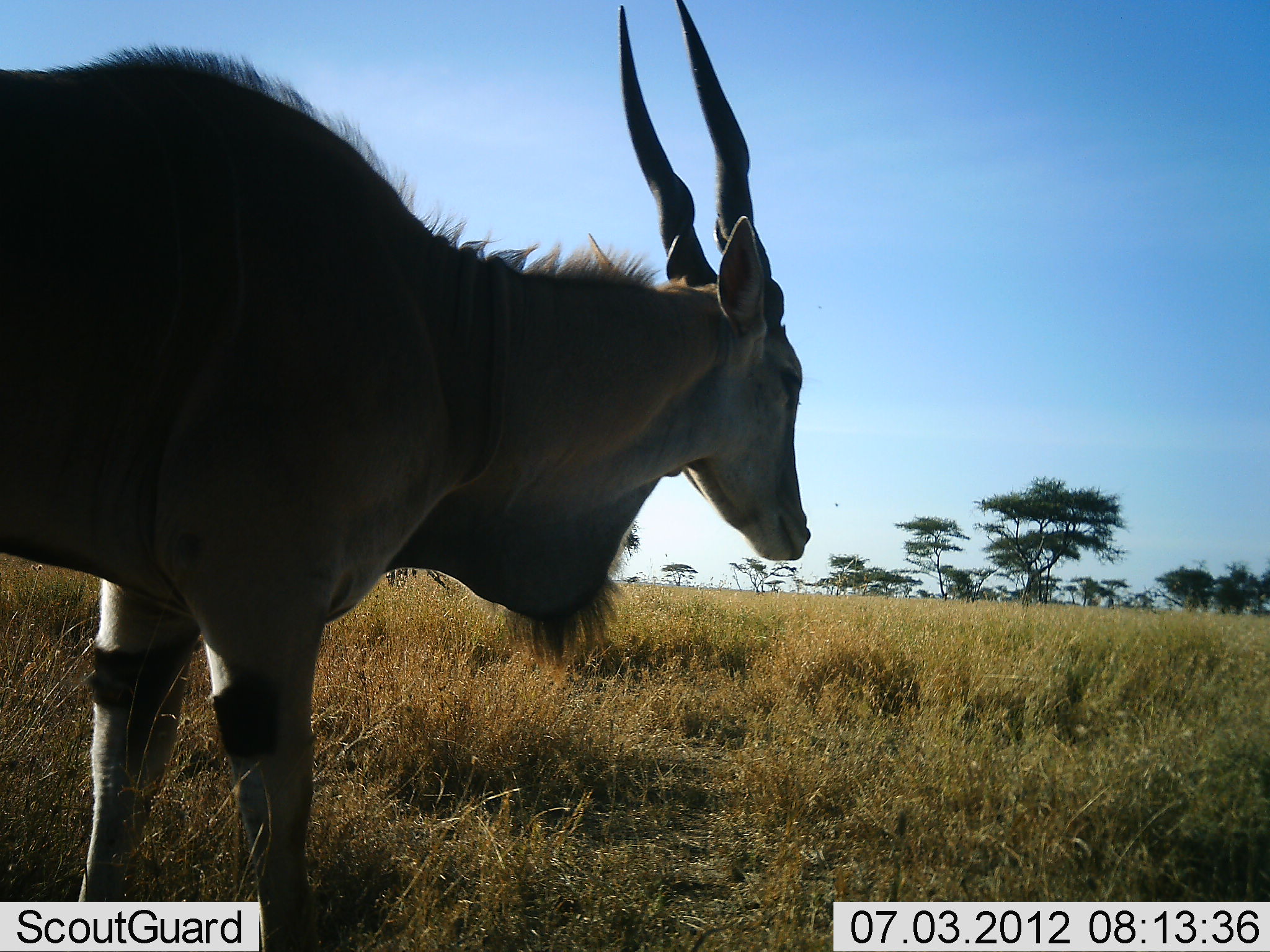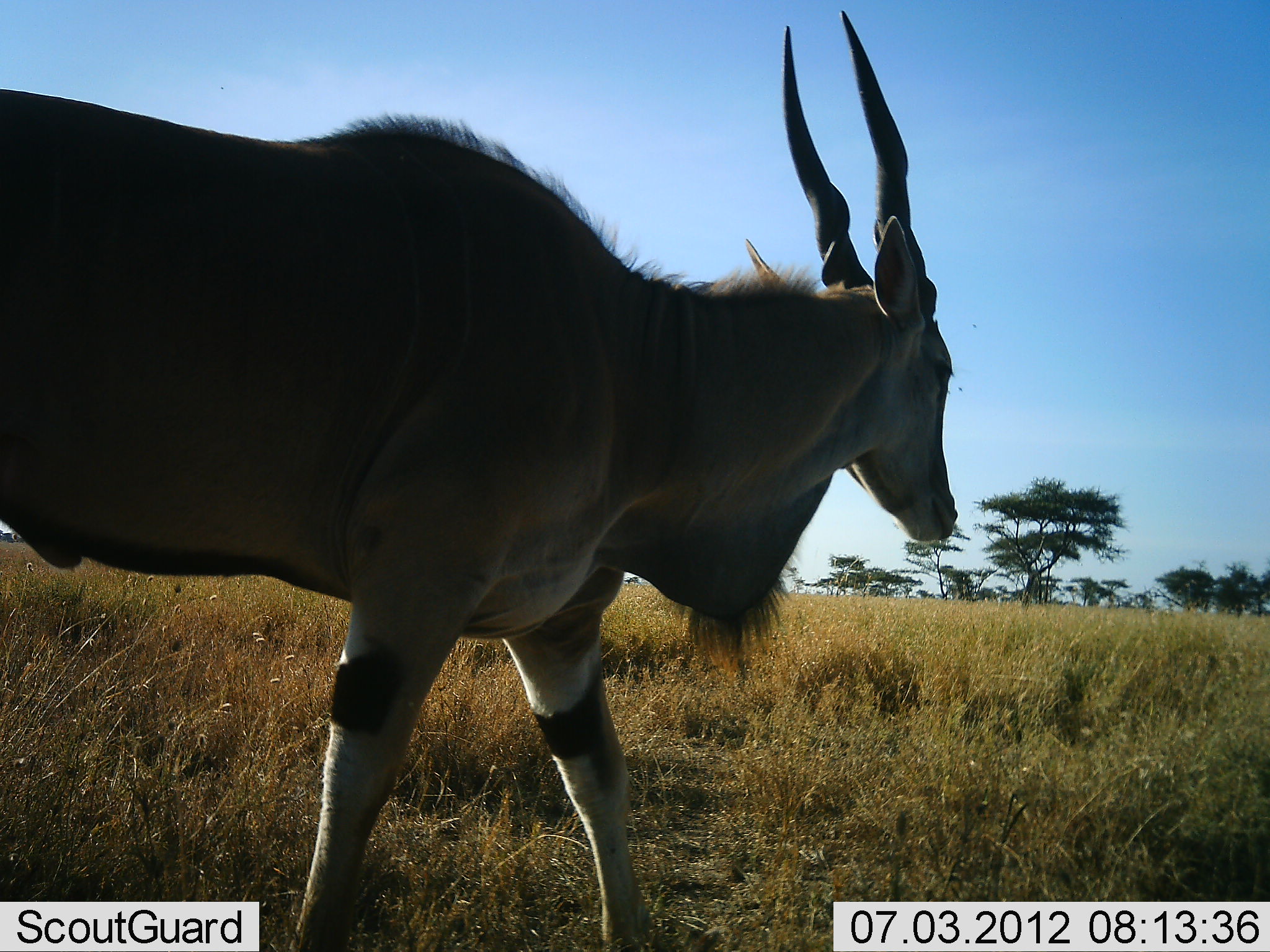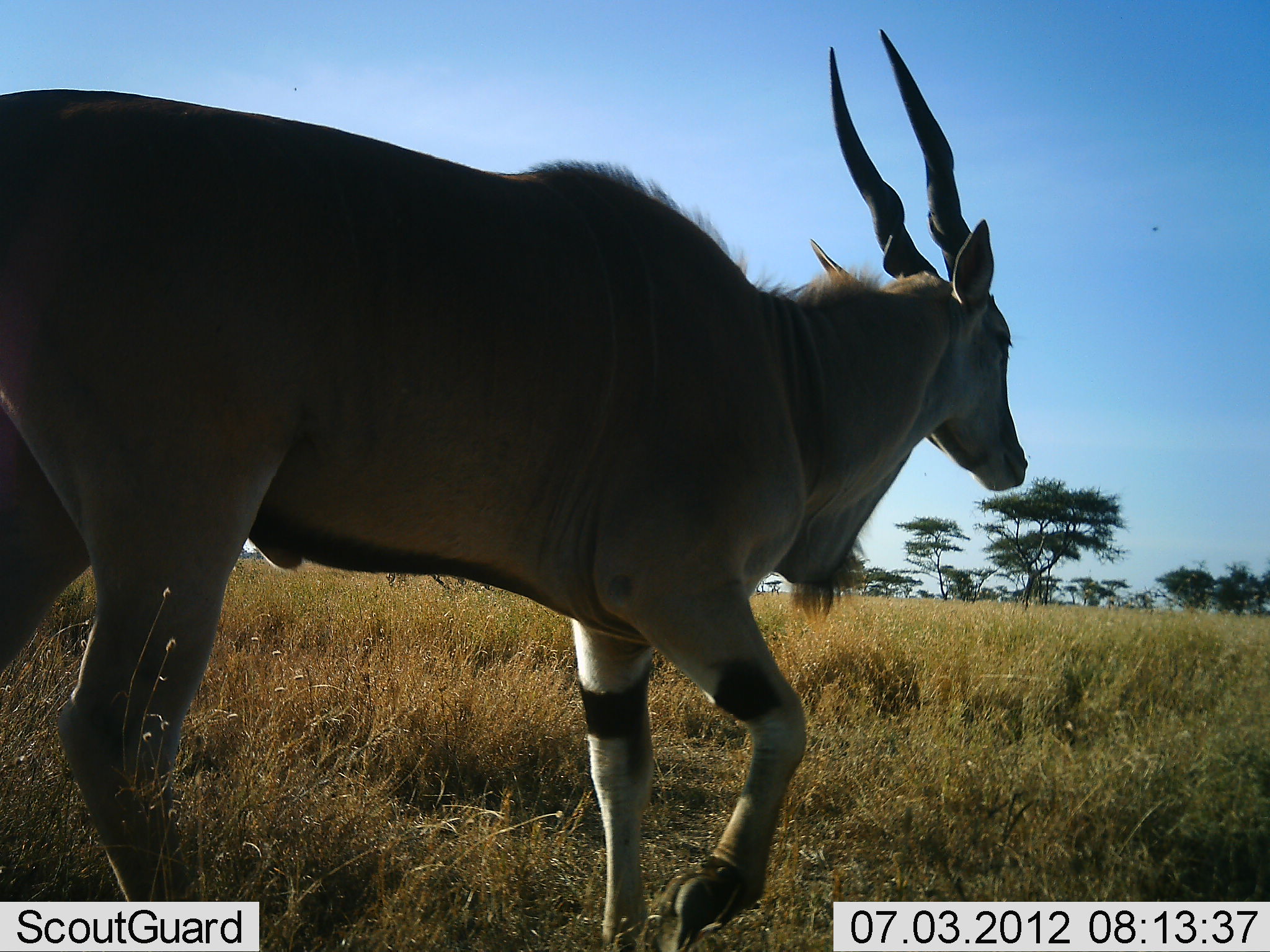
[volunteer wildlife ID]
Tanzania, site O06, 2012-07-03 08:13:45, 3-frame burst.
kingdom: Animalia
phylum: Chordata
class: Mammalia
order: Artiodactyla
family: Bovidae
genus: Tragelaphus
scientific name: Tragelaphus oryx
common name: eland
Eland (Tragelaphus oryx), count 1. Behavior (volunteer vote fractions): standing 0%, resting 0%, moving 100%, interacting 0%. Young present (vote fraction): 0%. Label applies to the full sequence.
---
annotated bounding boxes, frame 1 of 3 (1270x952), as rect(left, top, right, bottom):
animal: rect(1, 1, 815, 952)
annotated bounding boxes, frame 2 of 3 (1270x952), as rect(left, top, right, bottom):
animal: rect(0, 11, 964, 951)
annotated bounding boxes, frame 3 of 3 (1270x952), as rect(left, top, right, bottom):
animal: rect(1, 25, 1026, 952)